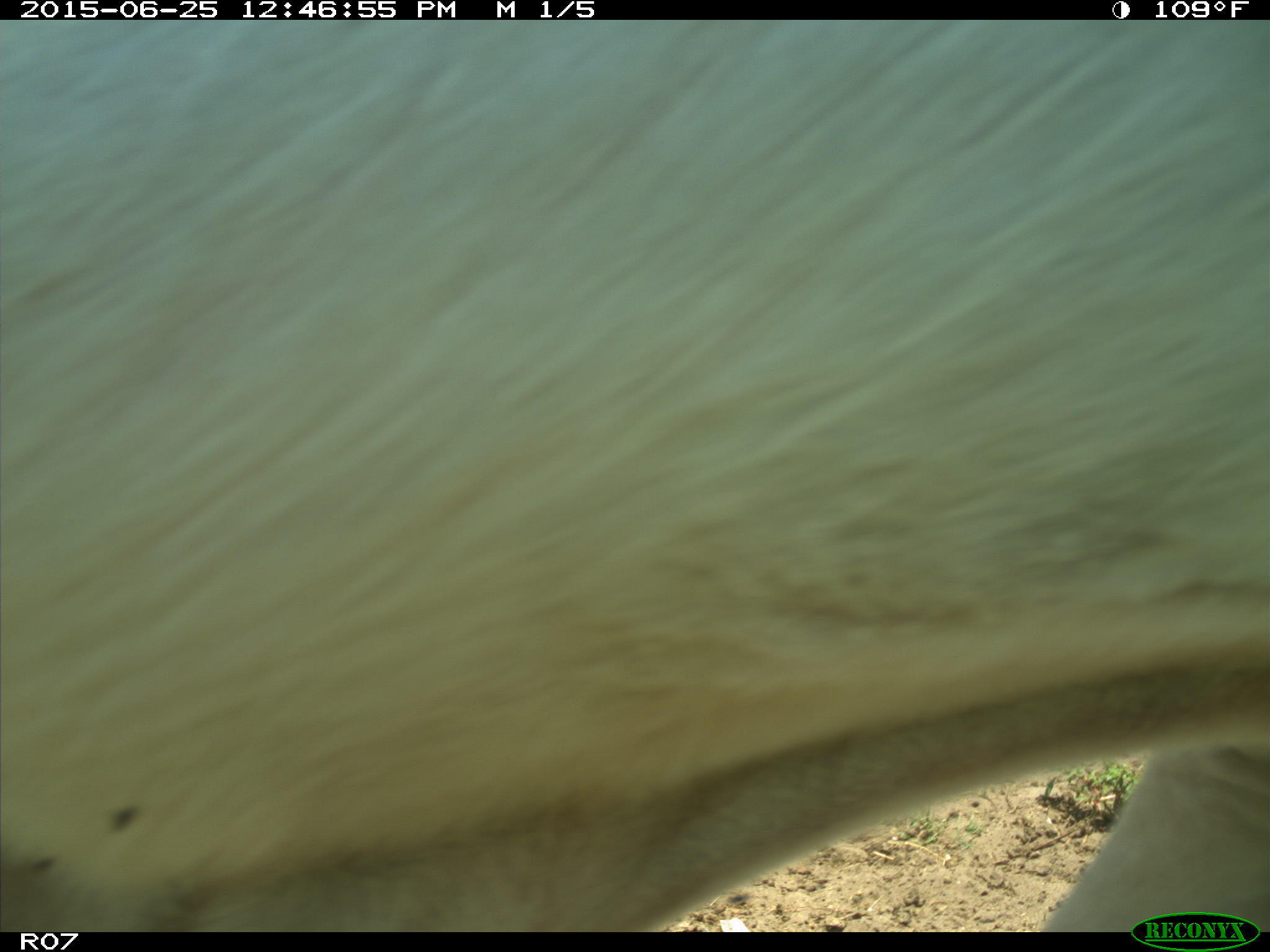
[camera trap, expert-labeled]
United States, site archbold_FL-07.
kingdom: Animalia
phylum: Chordata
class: Mammalia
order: Artiodactyla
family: Bovidae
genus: Bos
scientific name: Bos taurus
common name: domestic cow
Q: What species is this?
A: Bos taurus (domestic cow).